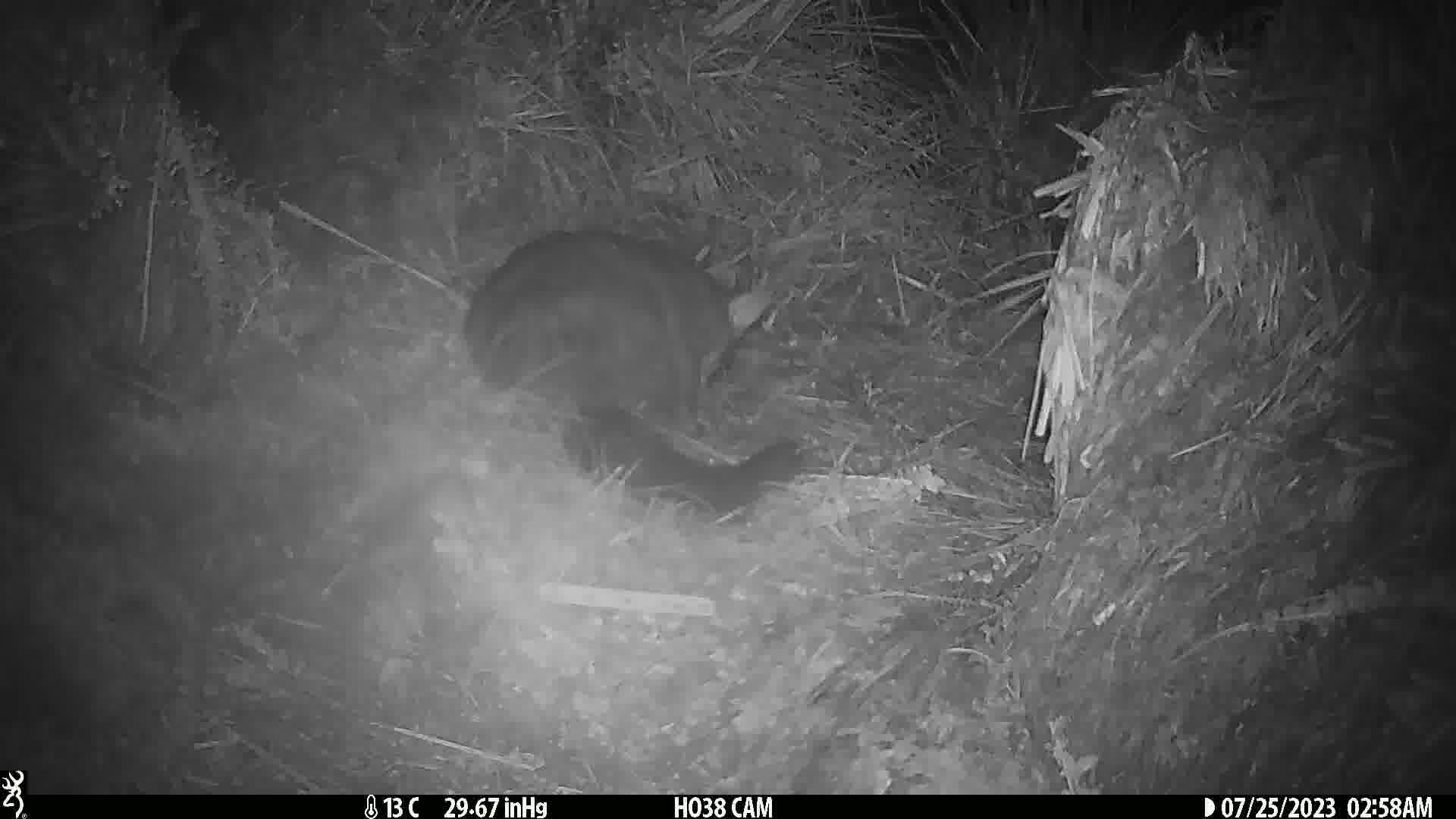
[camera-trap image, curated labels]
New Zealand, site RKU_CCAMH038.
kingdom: Animalia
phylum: Chordata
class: Mammalia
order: Diprotodontia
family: Phalangeridae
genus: Trichosurus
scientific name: Trichosurus vulpecula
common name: common brushtail possum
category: possum